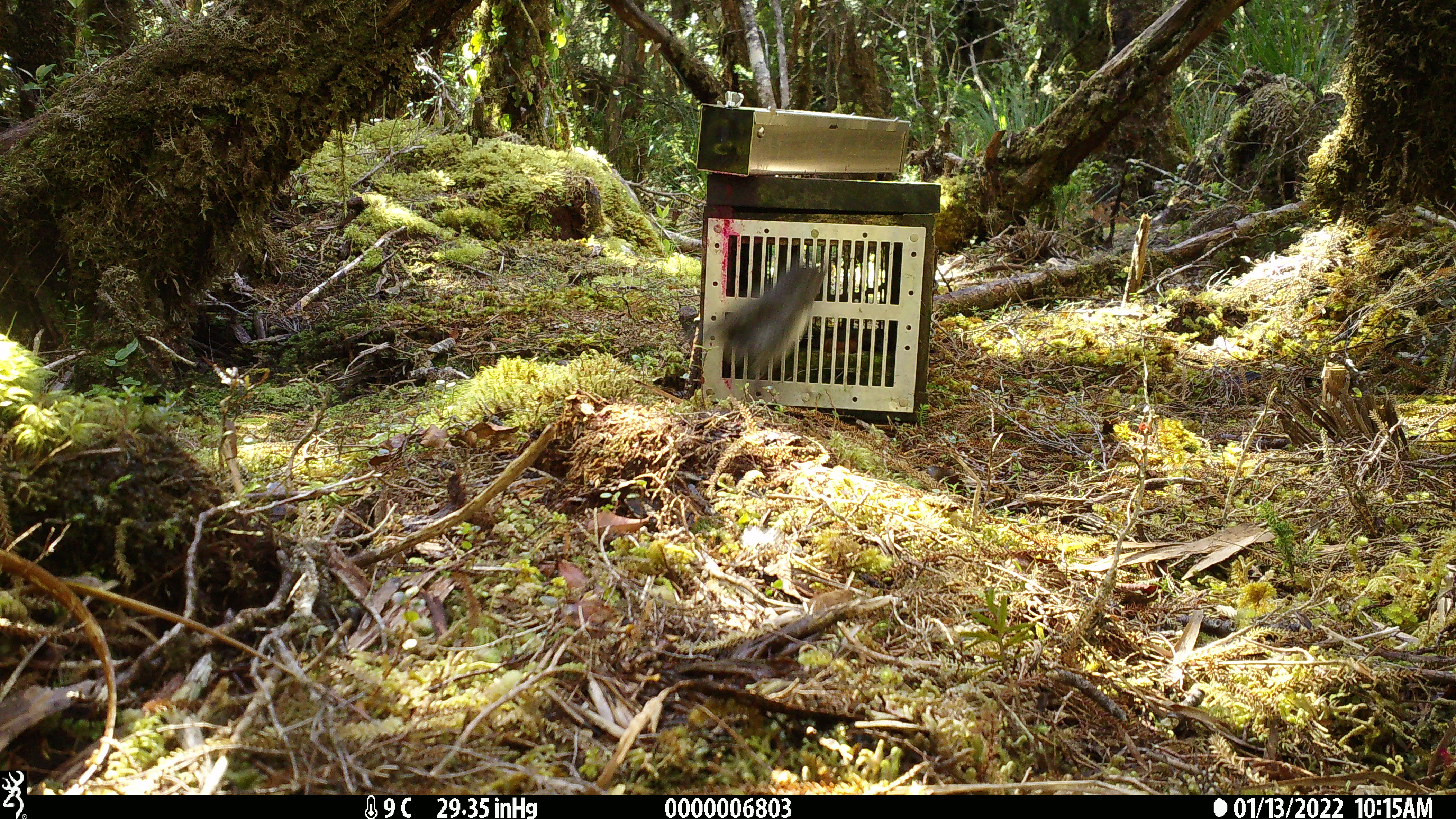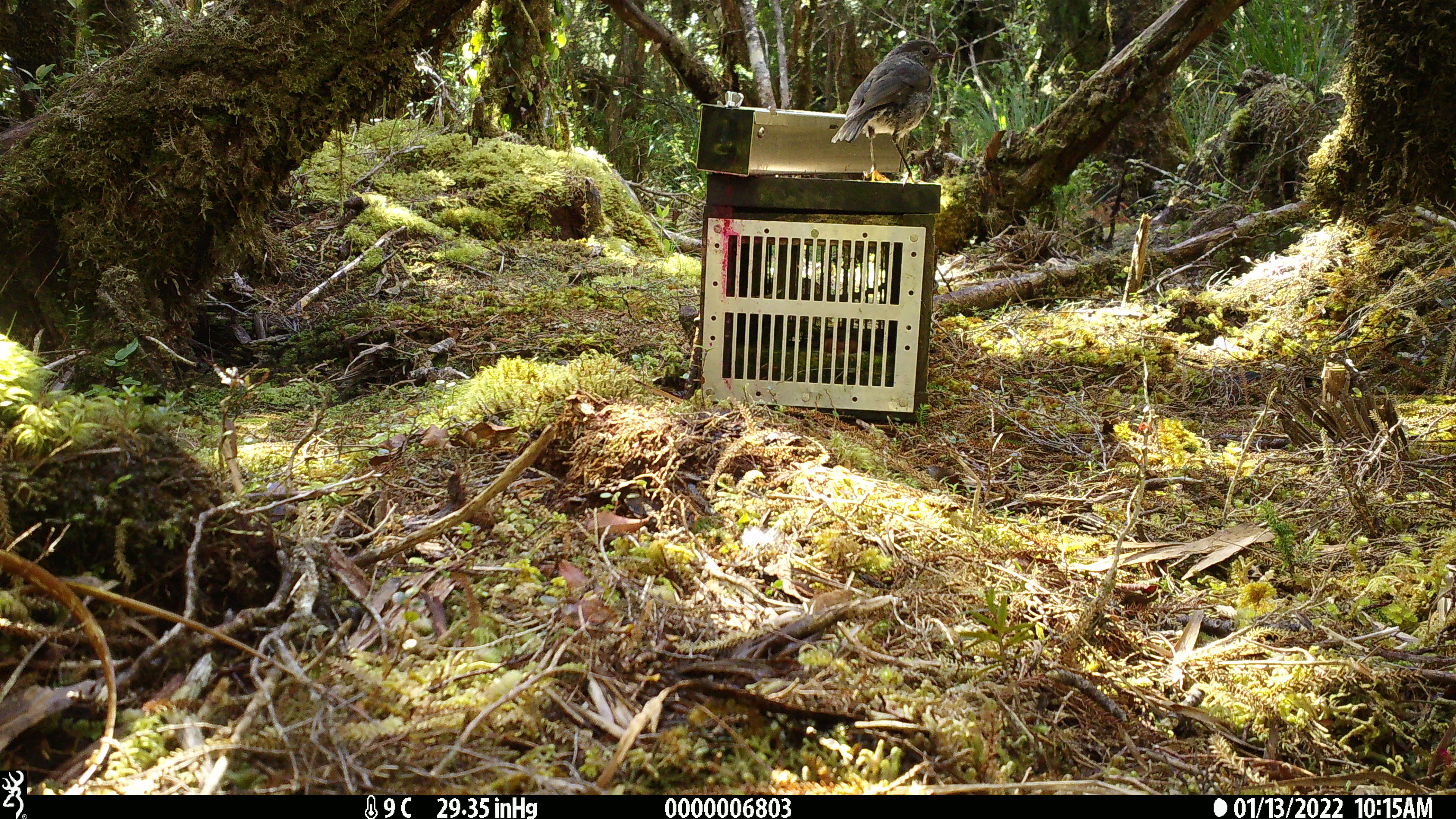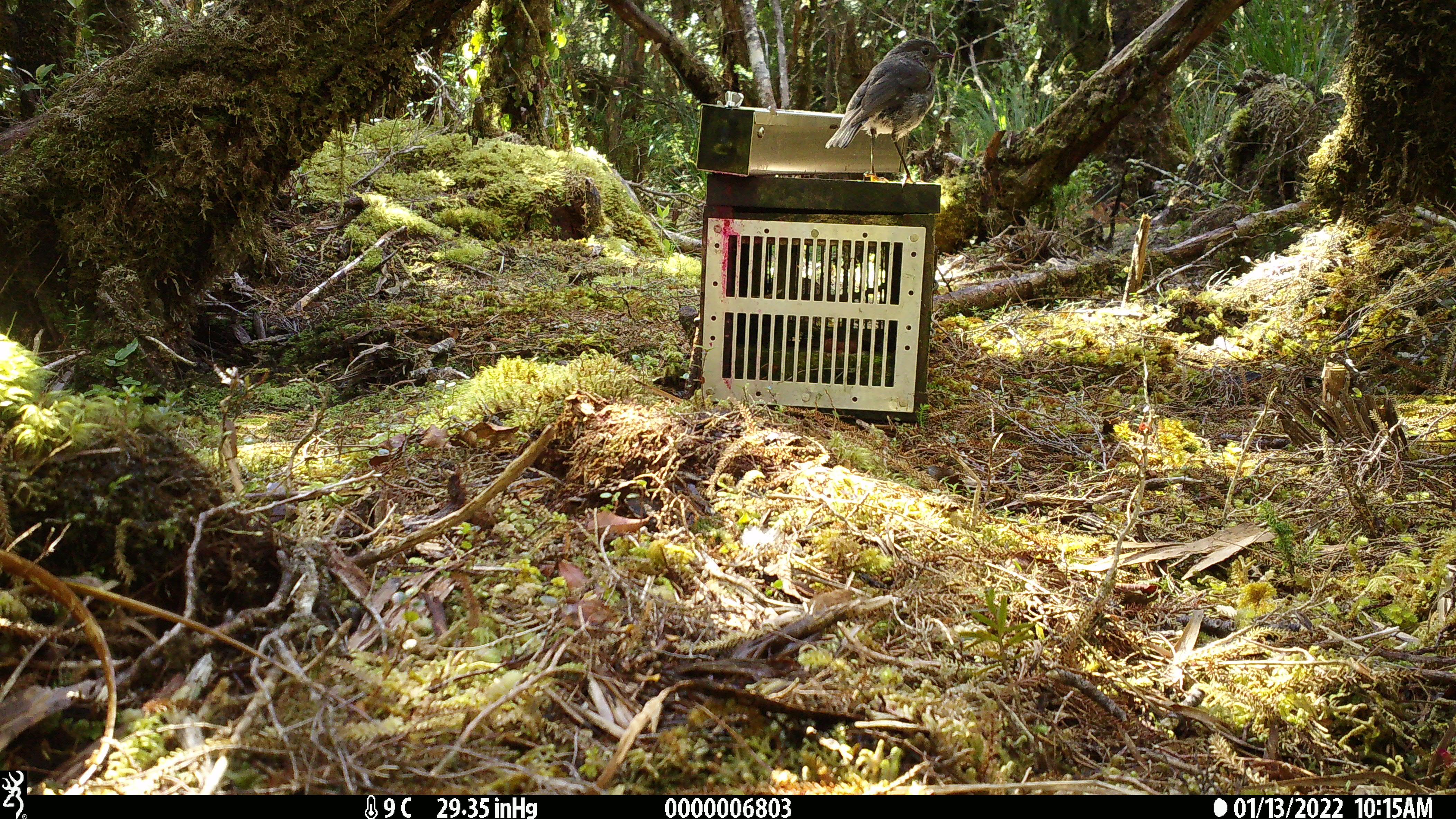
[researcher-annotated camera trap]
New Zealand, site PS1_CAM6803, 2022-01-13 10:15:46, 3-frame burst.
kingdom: Animalia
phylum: Chordata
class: Aves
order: Passeriformes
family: Petroicidae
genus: Petroica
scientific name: Petroica australis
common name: new zealand robin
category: robin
Robin (new zealand robin) (Petroica australis).